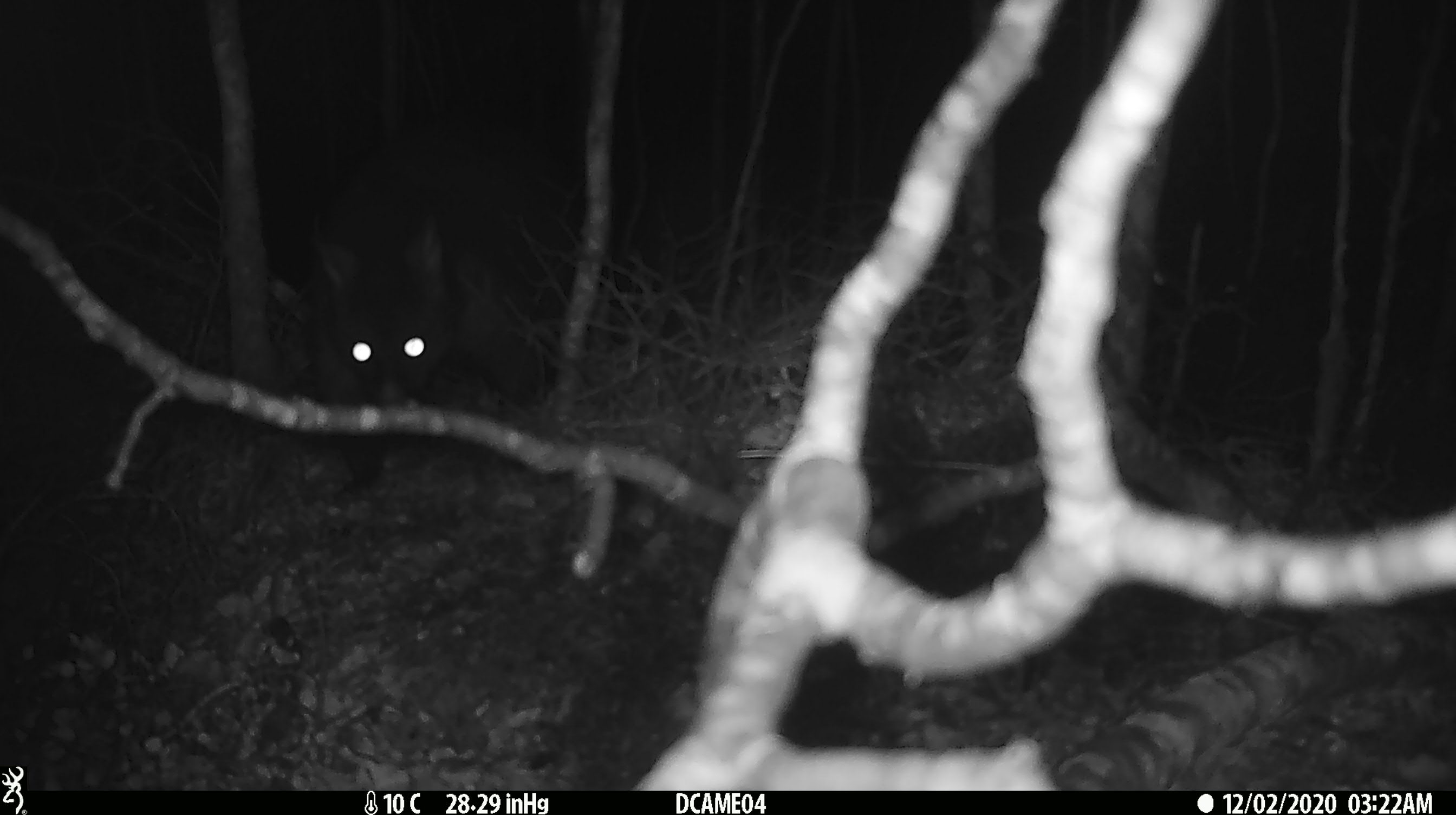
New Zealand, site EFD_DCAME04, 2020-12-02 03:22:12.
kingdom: Animalia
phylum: Chordata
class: Mammalia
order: Diprotodontia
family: Phalangeridae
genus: Trichosurus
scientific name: Trichosurus vulpecula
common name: common brushtail possum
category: possum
Possum (common brushtail possum) (Trichosurus vulpecula).